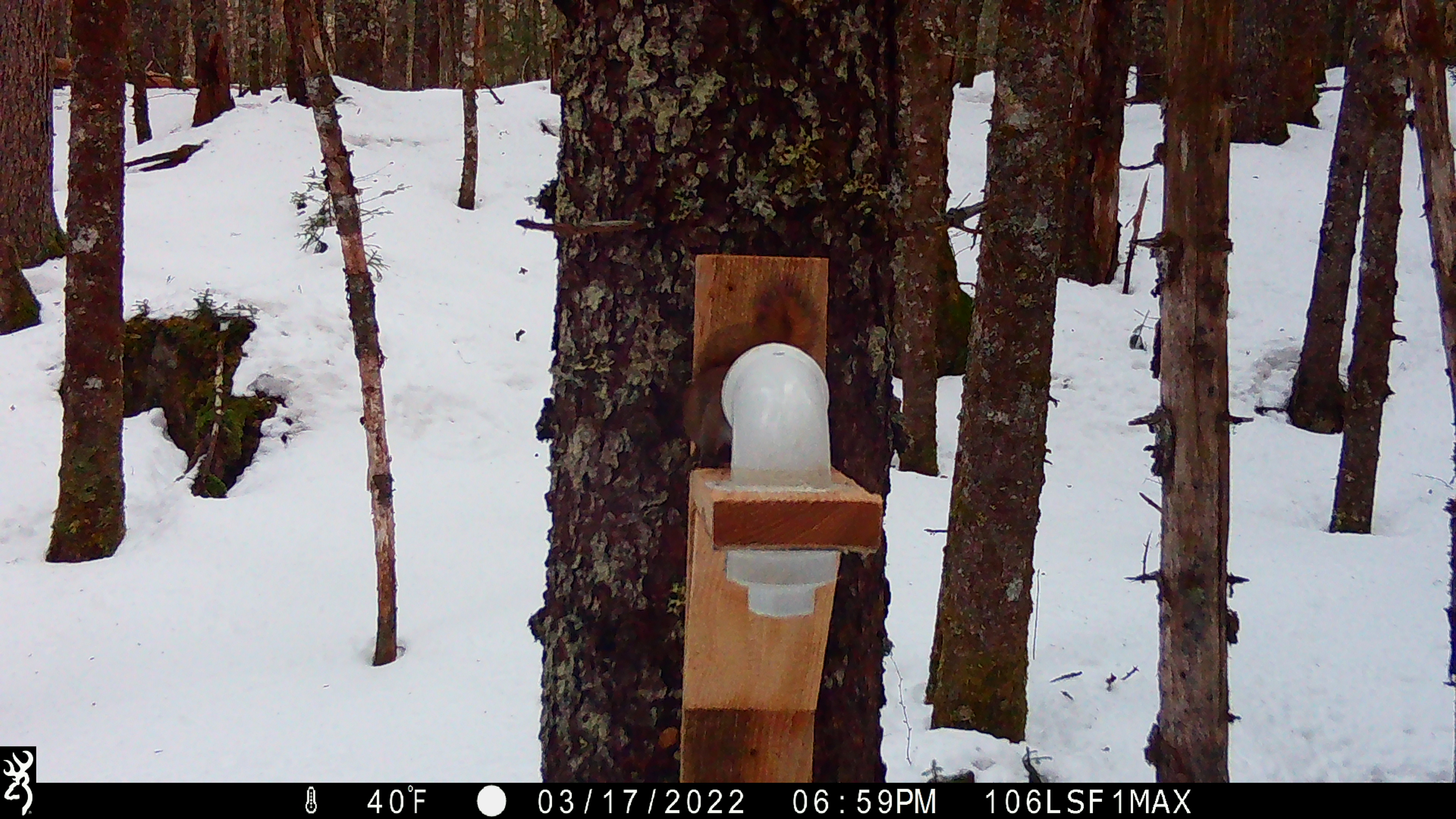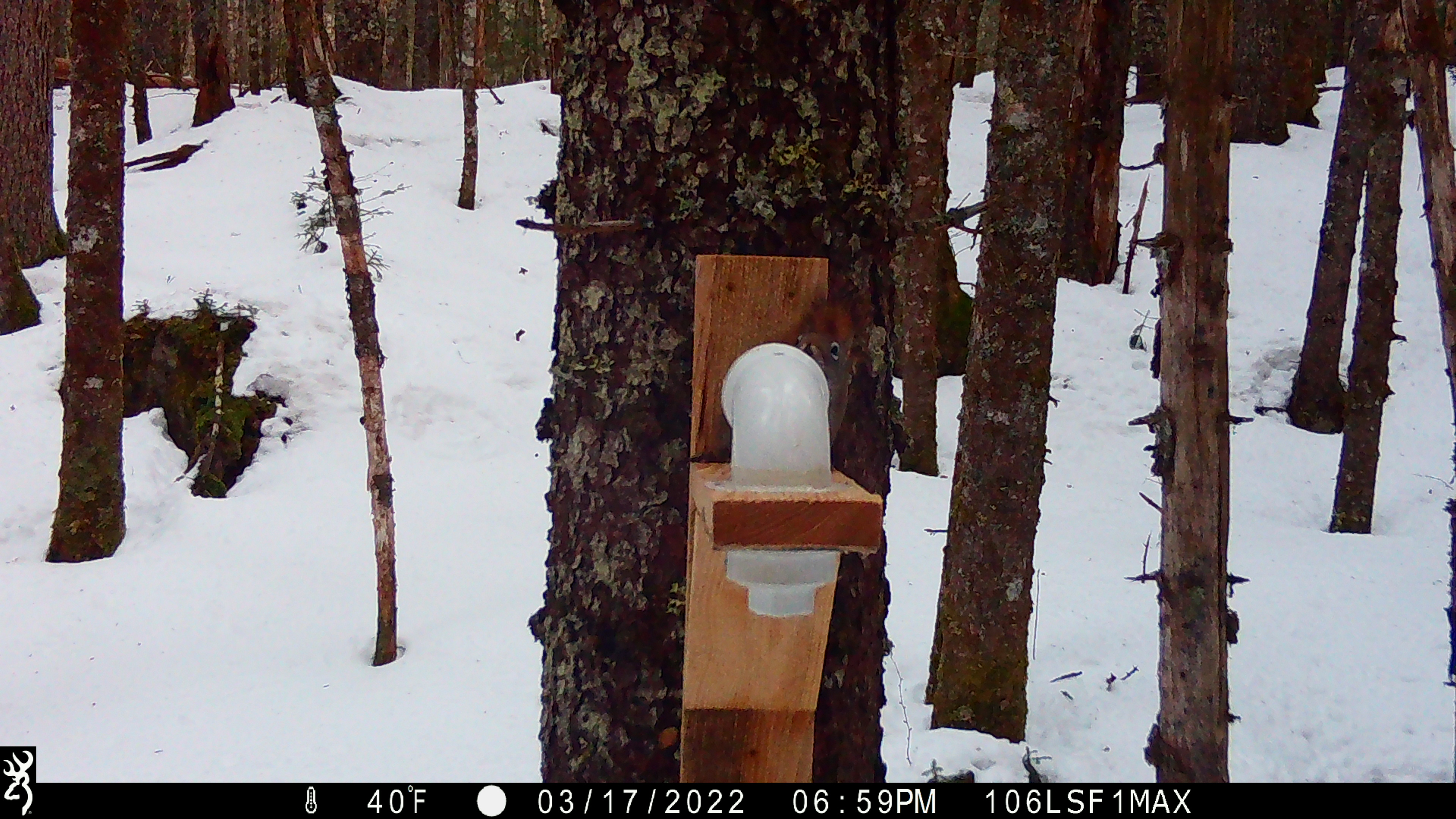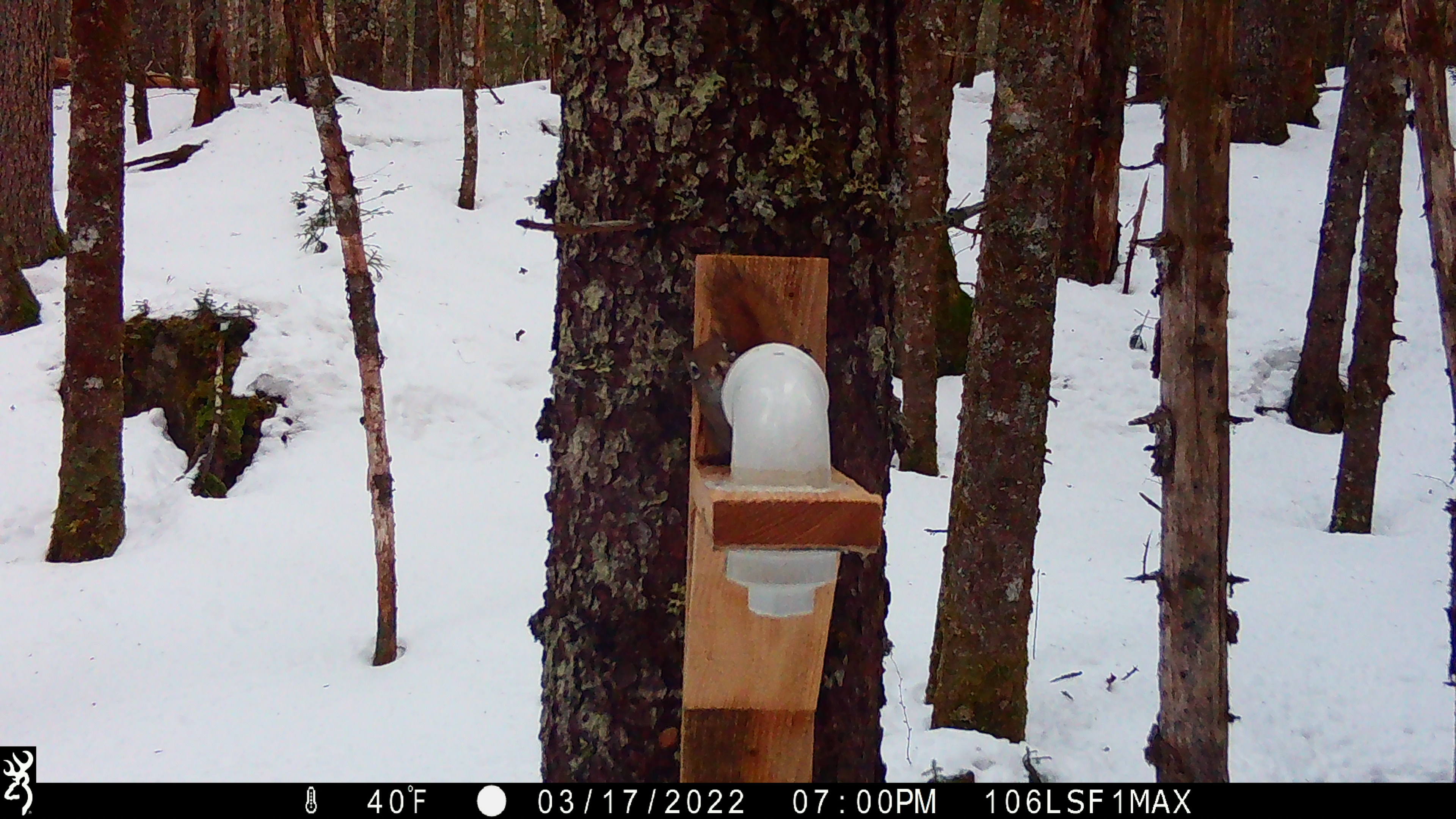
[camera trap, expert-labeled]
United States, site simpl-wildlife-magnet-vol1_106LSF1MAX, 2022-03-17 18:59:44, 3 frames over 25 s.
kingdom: Animalia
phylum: Chordata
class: Mammalia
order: Rodentia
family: Sciuridae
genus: Tamiasciurus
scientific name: Tamiasciurus hudsonicus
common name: red squirrel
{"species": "red squirrel (Tamiasciurus hudsonicus)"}